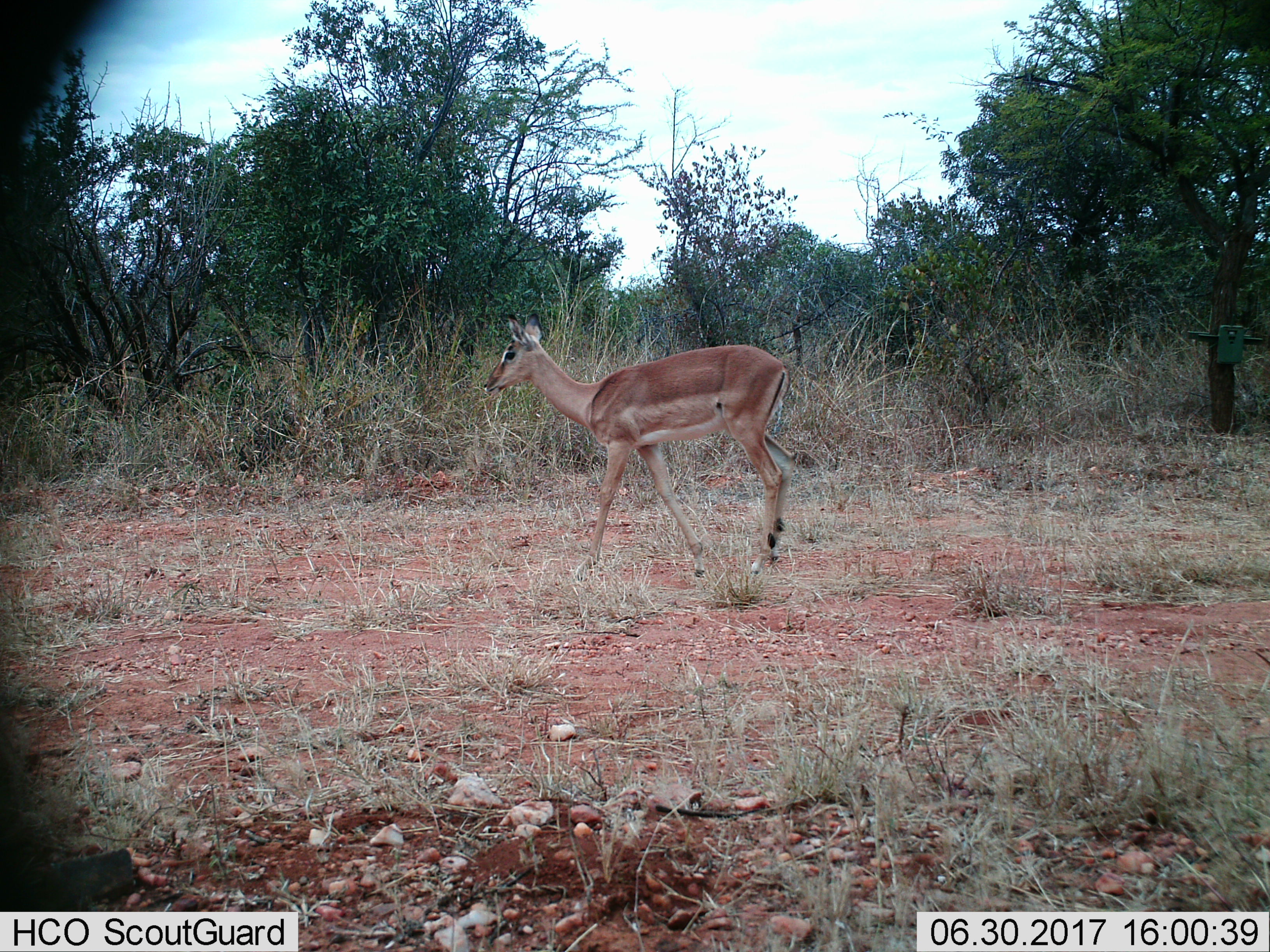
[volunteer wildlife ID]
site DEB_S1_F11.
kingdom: Animalia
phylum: Chordata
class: Mammalia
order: Artiodactyla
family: Bovidae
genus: Aepyceros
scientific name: Aepyceros melampus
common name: impala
Impala (Aepyceros melampus), count 1. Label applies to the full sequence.